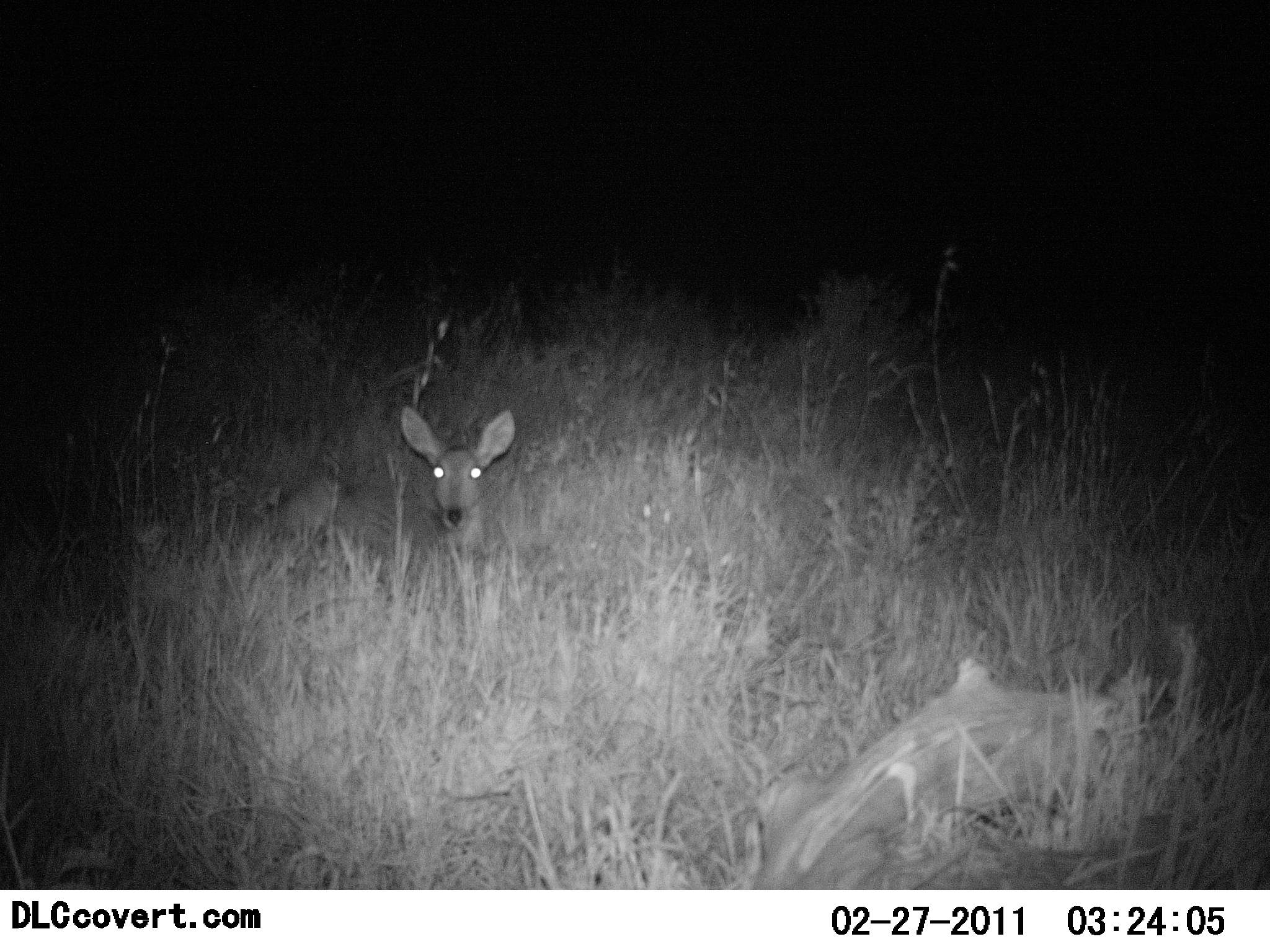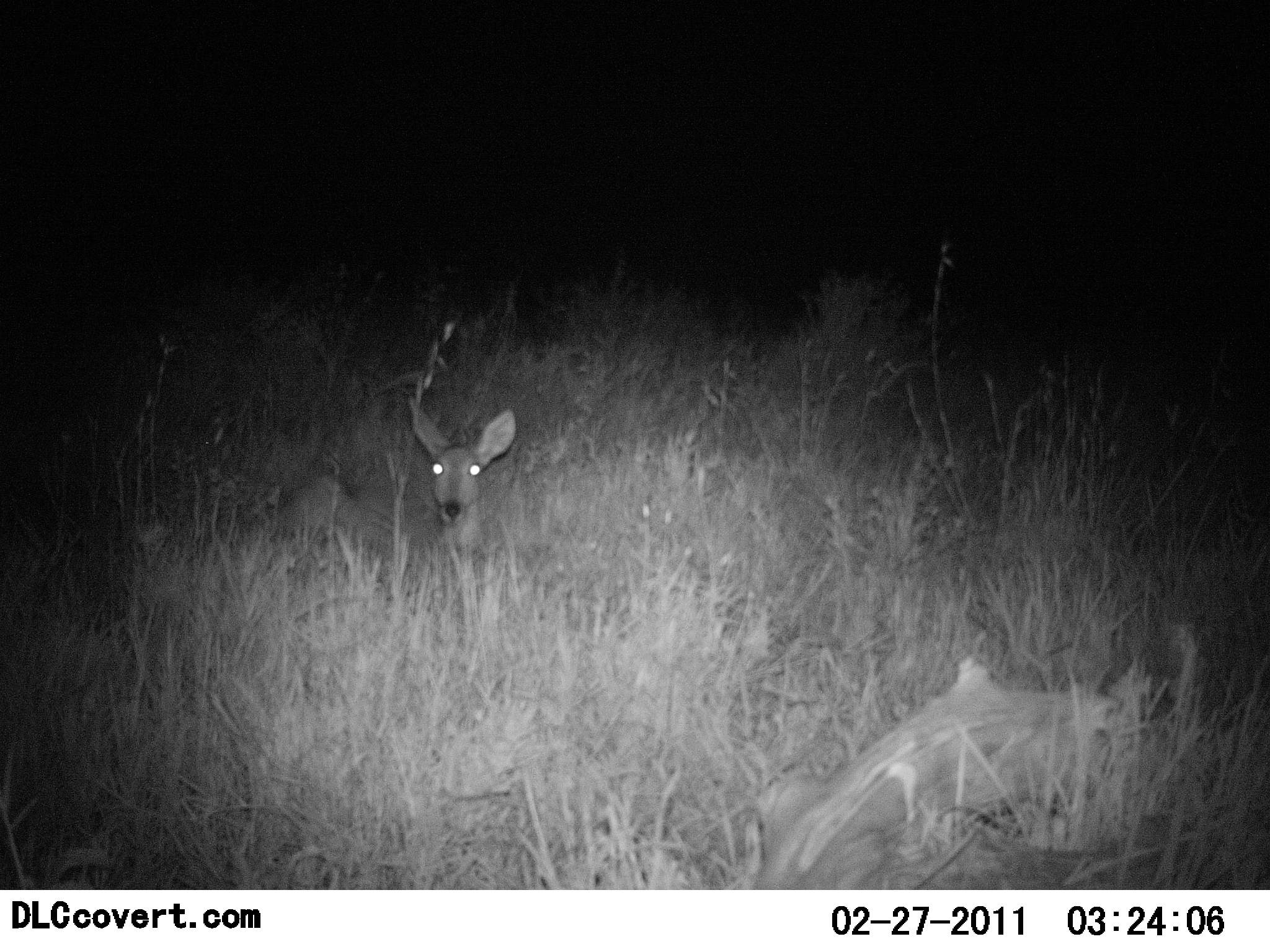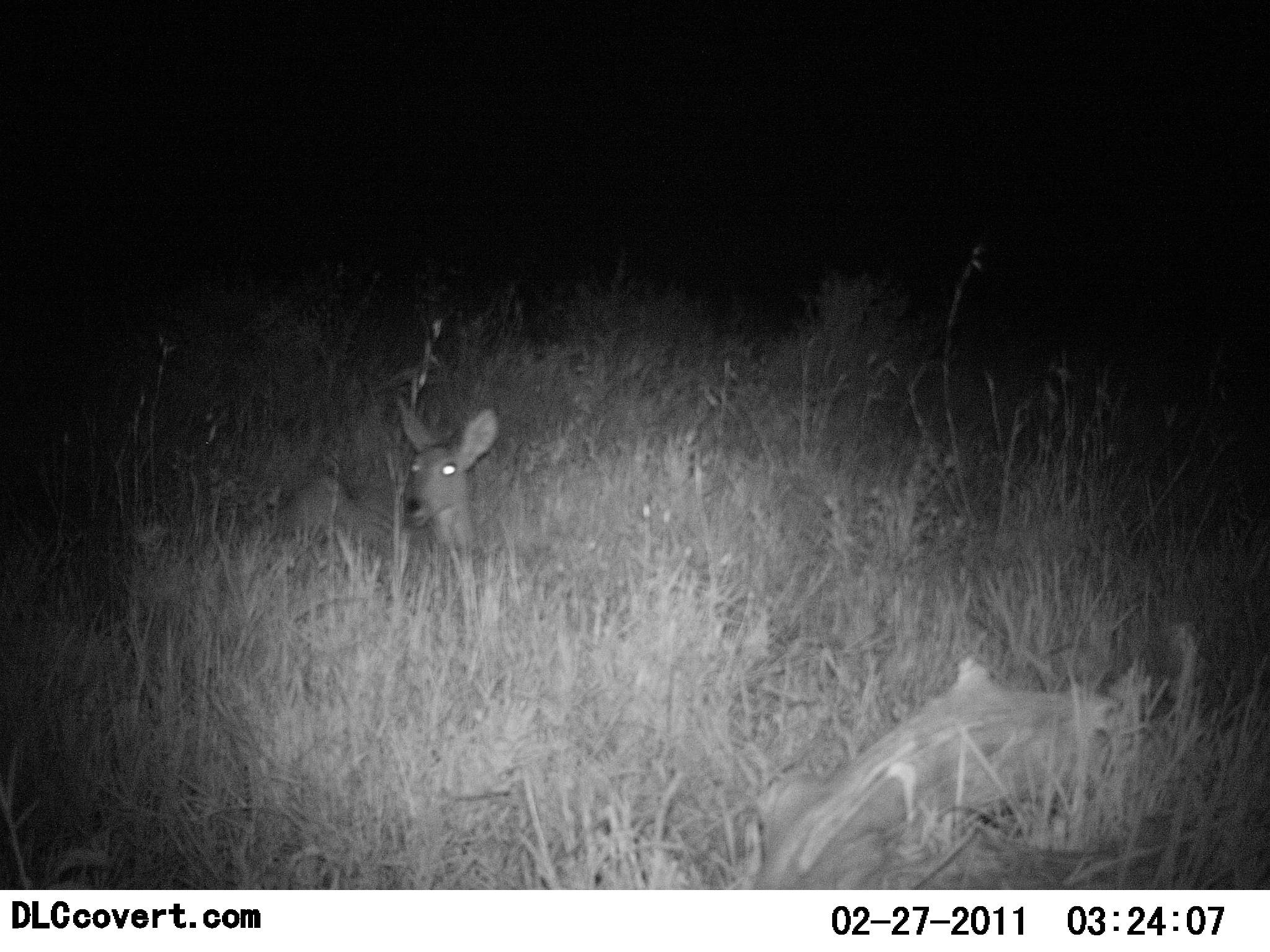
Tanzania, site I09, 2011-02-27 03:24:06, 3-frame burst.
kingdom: Animalia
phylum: Chordata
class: Mammalia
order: Artiodactyla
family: Bovidae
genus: Redunca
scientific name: Redunca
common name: reedbuck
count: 1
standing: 14%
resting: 86%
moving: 0%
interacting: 0%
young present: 7%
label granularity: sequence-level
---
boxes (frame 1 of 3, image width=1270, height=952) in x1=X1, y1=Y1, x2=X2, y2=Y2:
animal: x1=243, y1=401, x2=516, y2=601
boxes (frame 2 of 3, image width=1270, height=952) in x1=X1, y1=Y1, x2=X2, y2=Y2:
animal: x1=272, y1=394, x2=521, y2=592